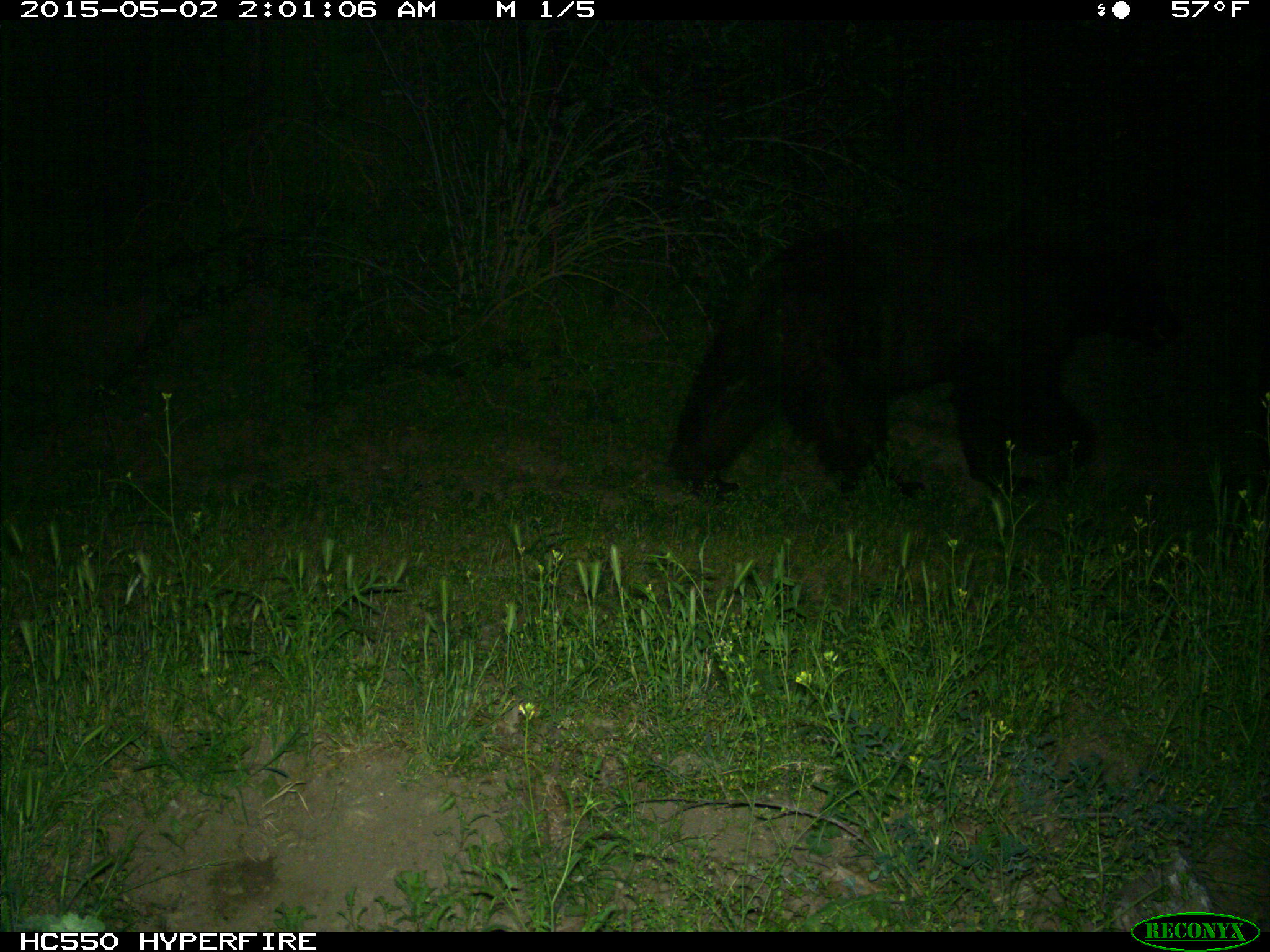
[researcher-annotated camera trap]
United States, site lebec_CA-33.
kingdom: Animalia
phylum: Chordata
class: Mammalia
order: Carnivora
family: Ursidae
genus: Ursus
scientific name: Ursus americanus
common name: american black bear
Ursus americanus (american black bear).